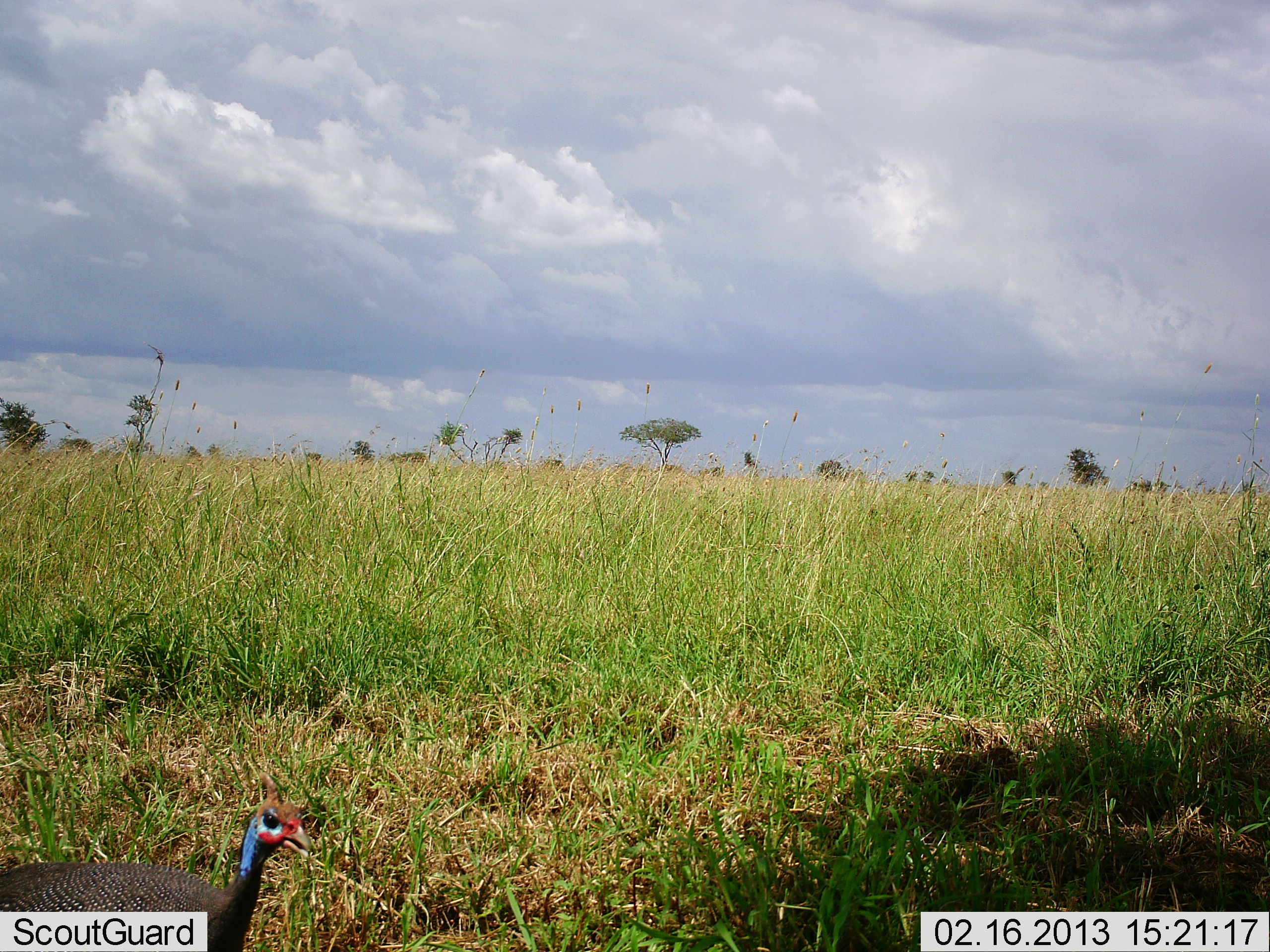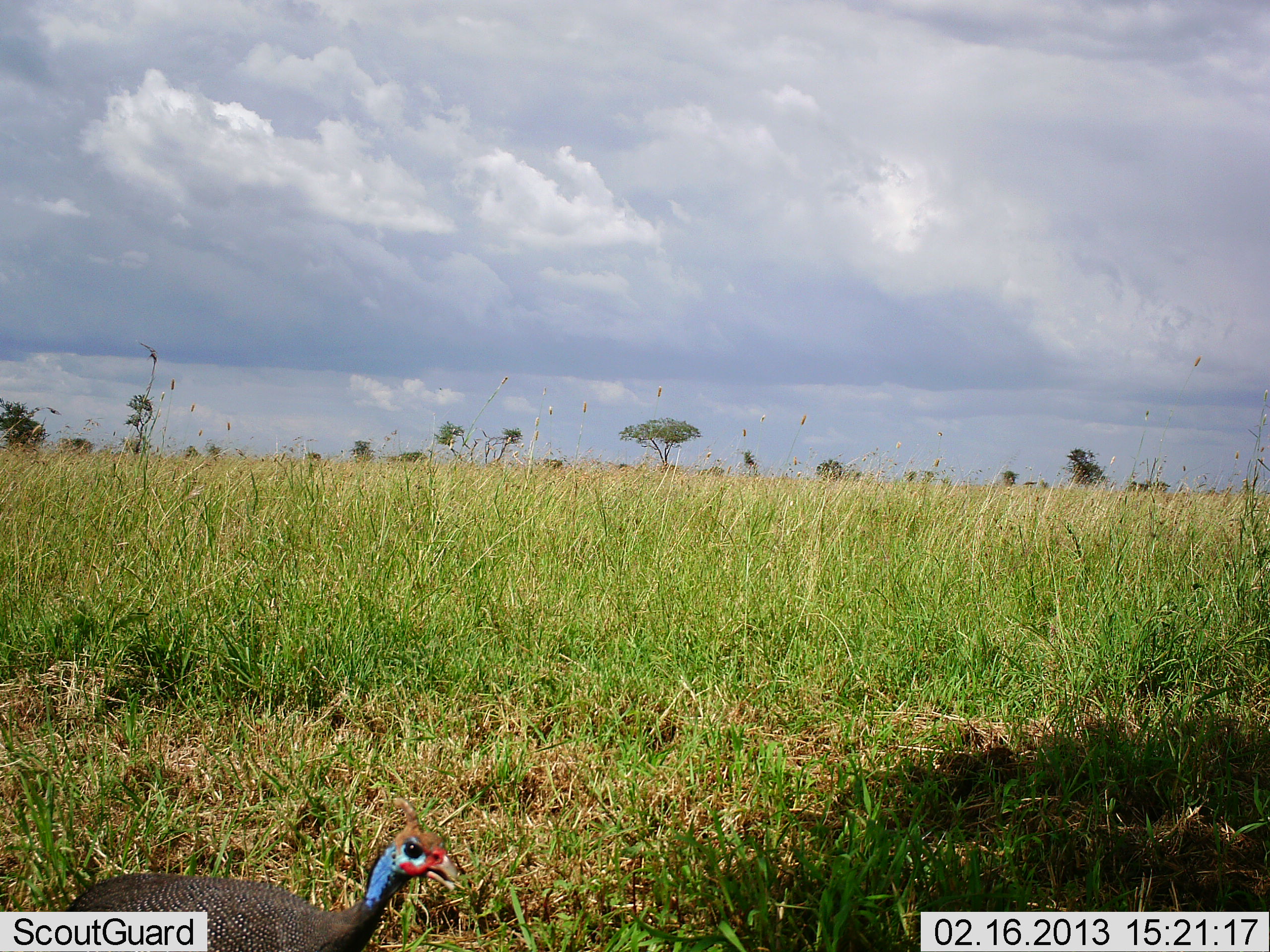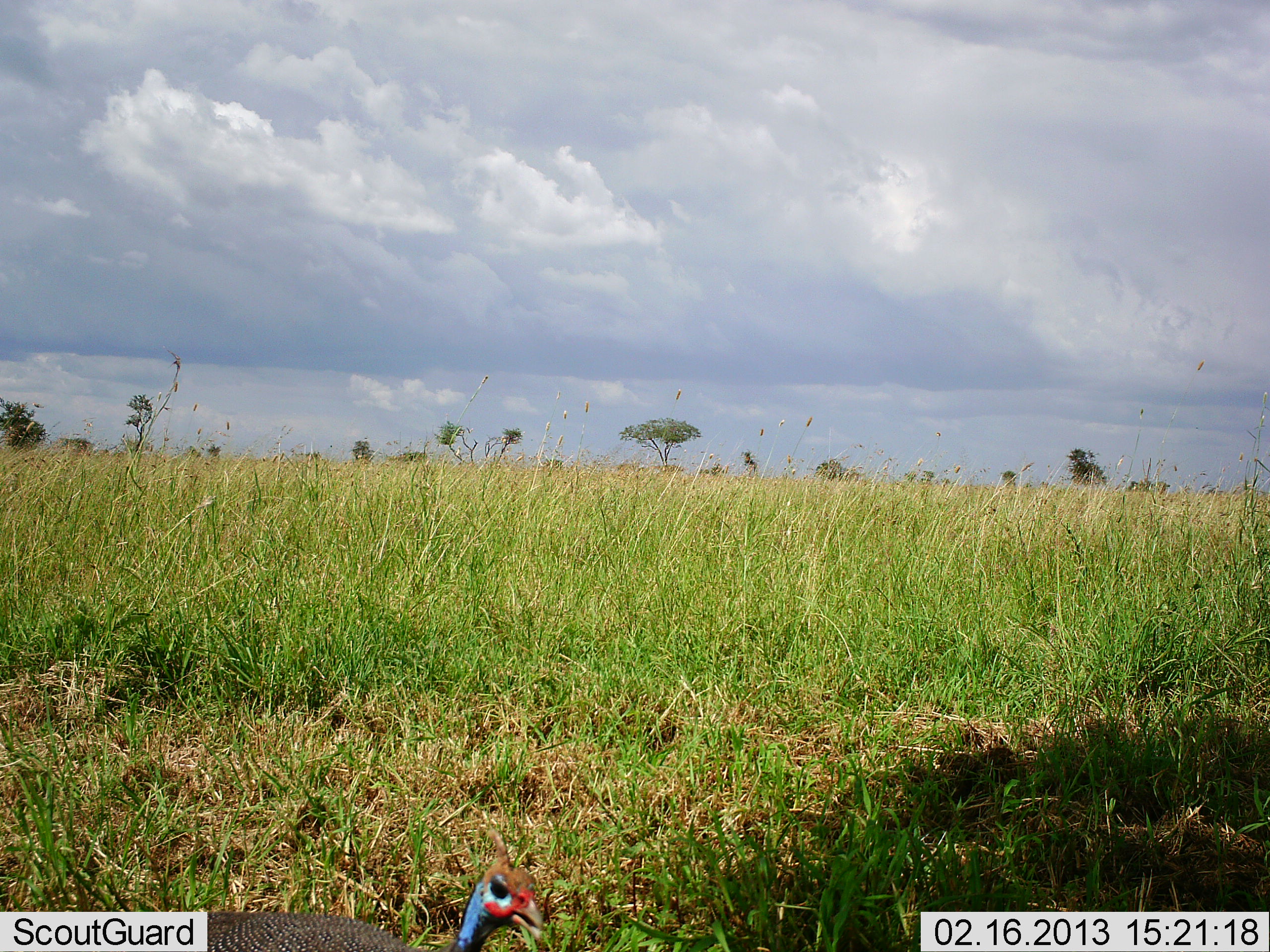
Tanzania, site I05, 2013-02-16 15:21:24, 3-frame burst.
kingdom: Animalia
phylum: Chordata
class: Aves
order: Galliformes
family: Numididae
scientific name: Numididae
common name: guinea fowl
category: guineafowl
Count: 1.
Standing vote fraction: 19%.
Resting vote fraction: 0%.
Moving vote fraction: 81%.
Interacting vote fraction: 0%.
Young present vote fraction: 0%.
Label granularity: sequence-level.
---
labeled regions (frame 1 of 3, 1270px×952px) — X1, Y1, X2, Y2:
animal: 0, 772, 315, 952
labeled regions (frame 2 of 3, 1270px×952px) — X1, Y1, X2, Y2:
animal: 63, 797, 462, 952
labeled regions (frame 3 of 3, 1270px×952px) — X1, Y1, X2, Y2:
animal: 207, 829, 545, 952